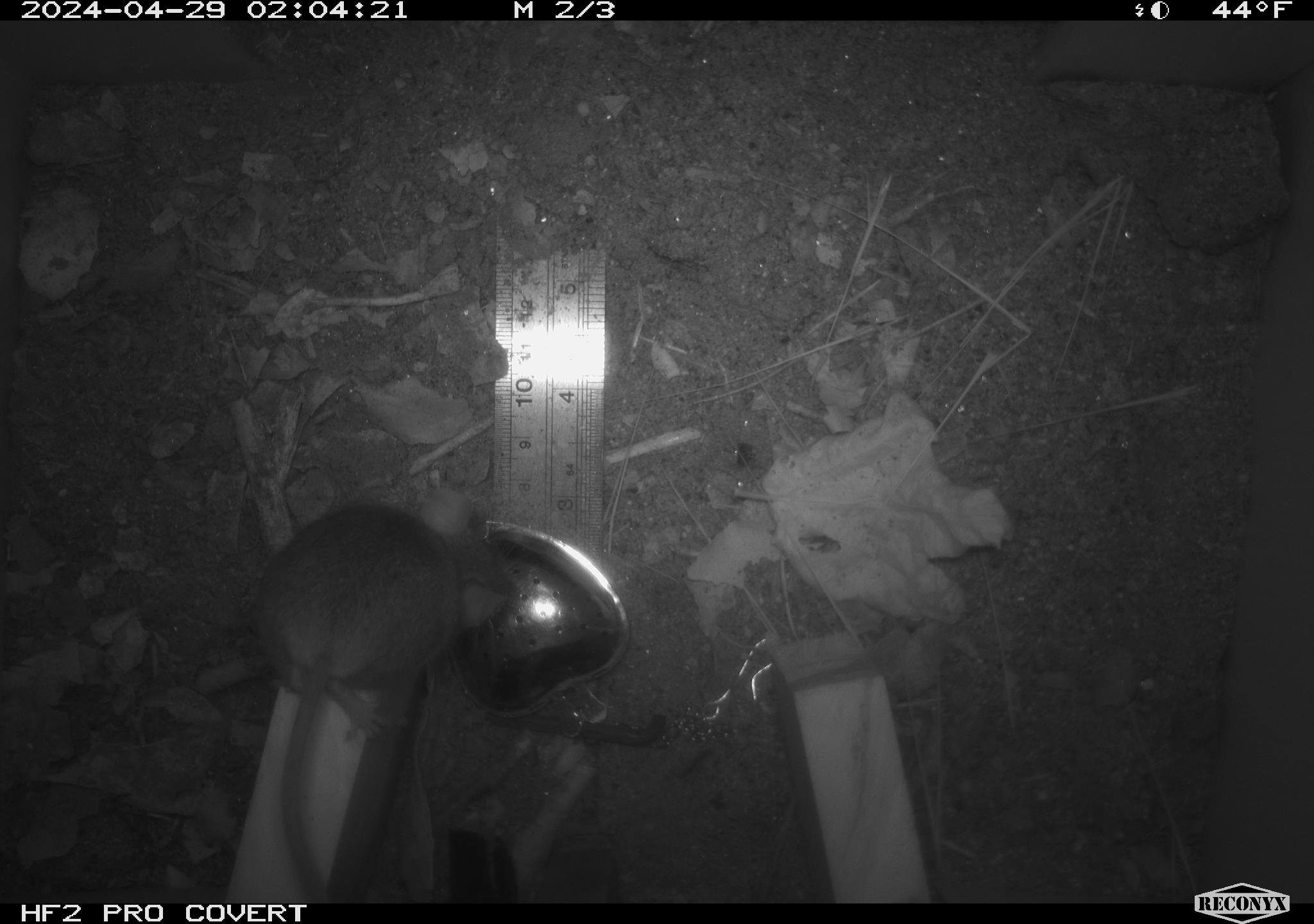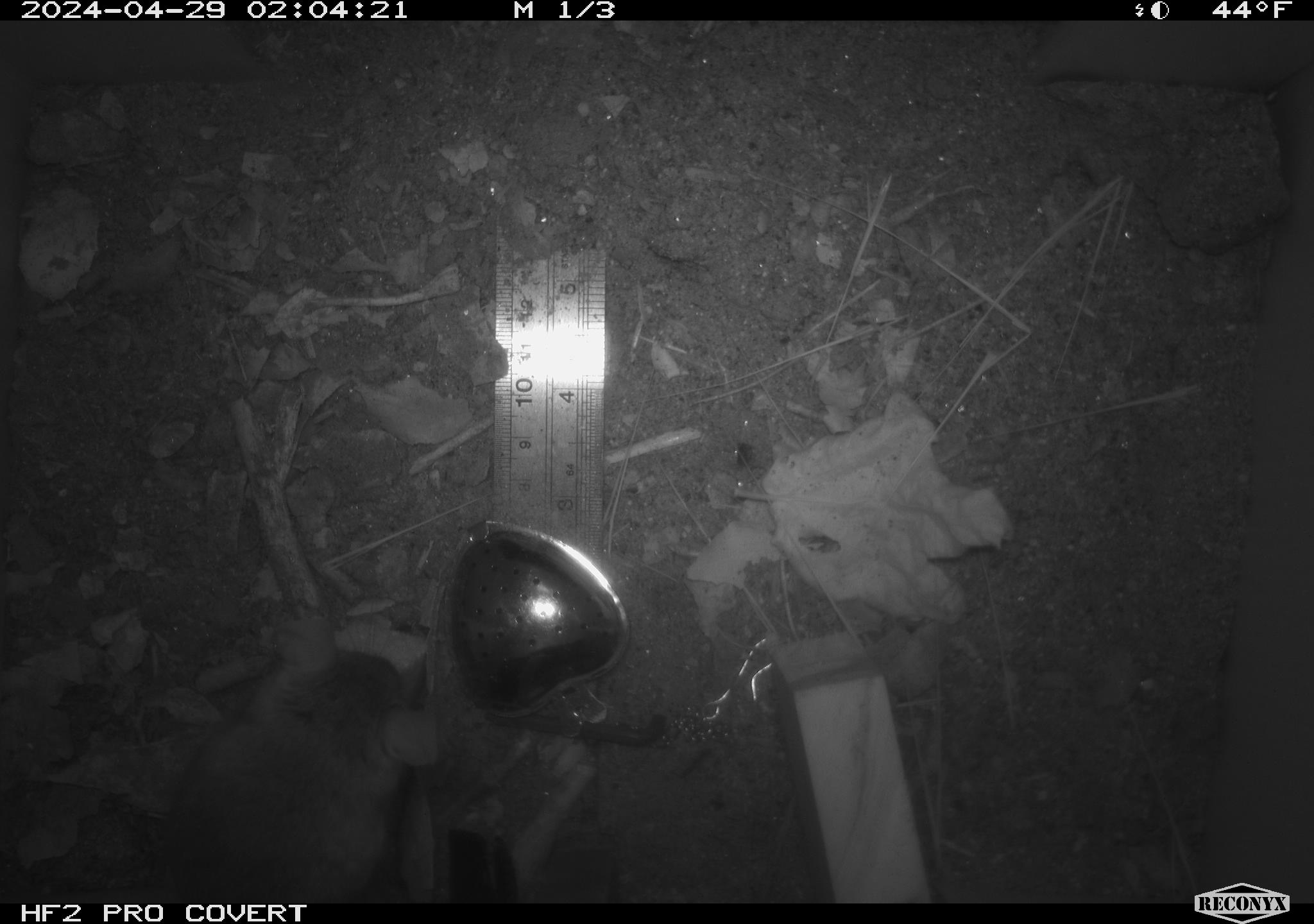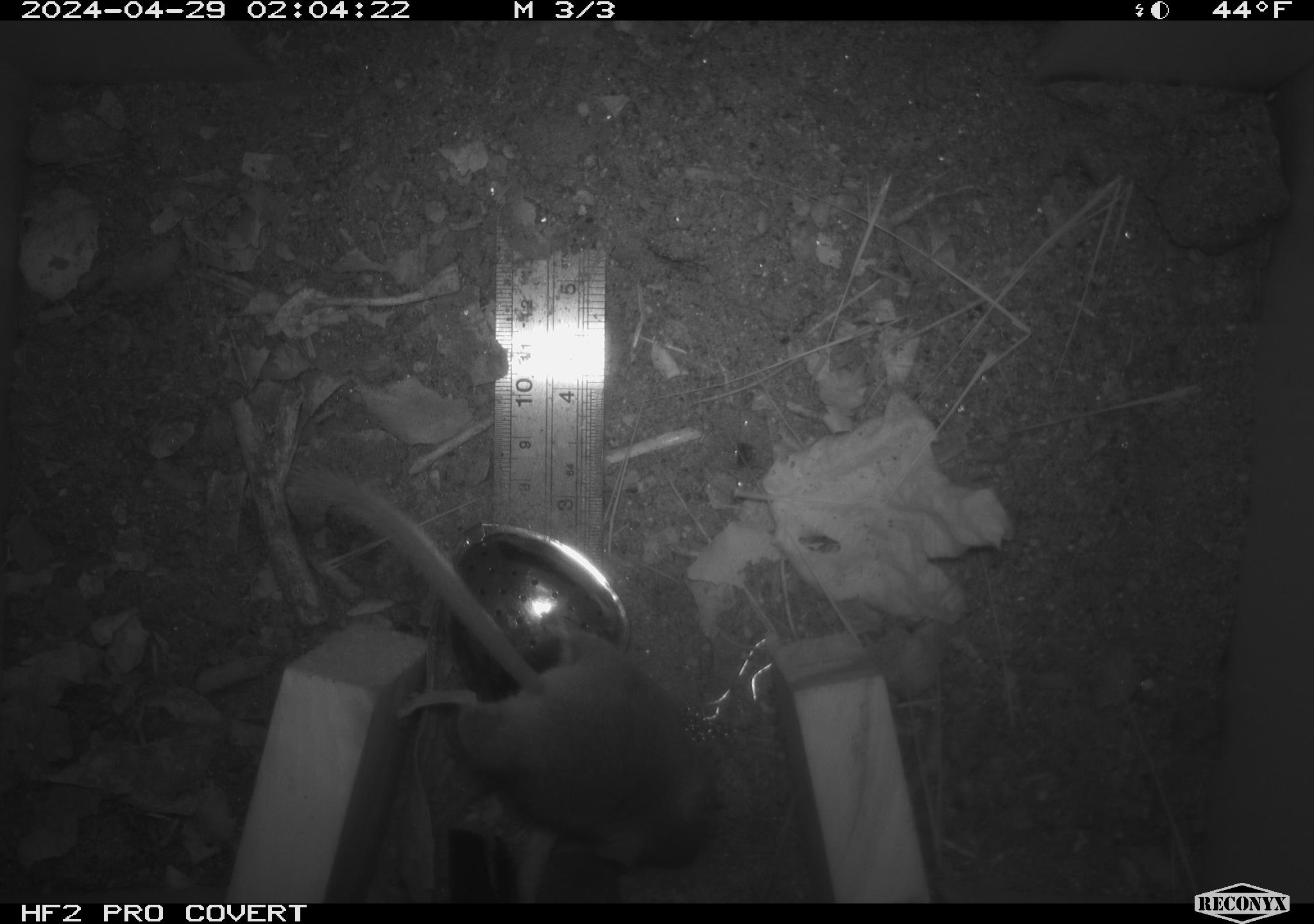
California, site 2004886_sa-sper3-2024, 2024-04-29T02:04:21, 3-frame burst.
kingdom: Animalia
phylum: Chordata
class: Mammalia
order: Rodentia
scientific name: Rodentia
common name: mouse species